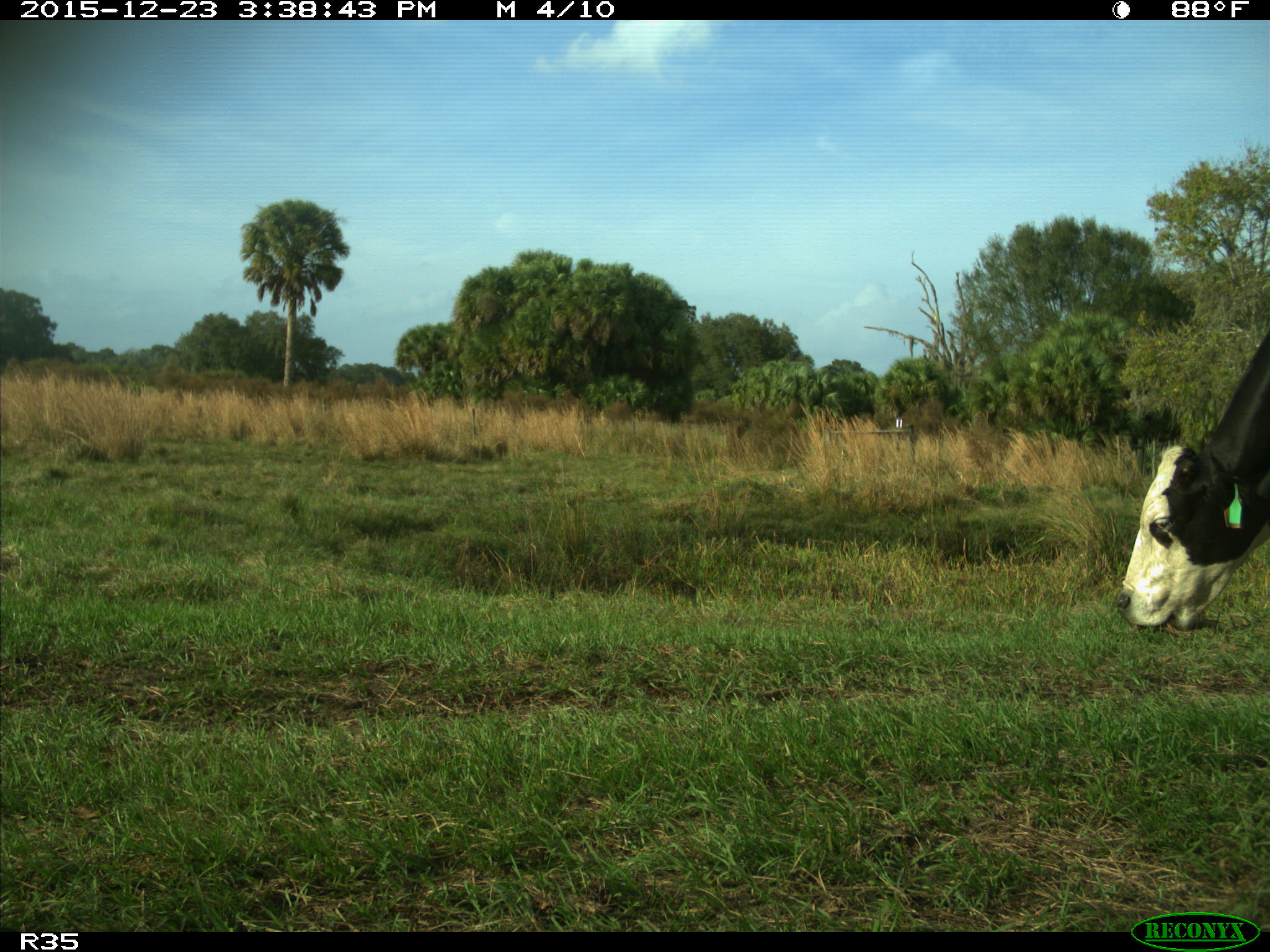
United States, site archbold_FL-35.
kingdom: Animalia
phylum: Chordata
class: Mammalia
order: Artiodactyla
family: Bovidae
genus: Bos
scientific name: Bos taurus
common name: domestic cow